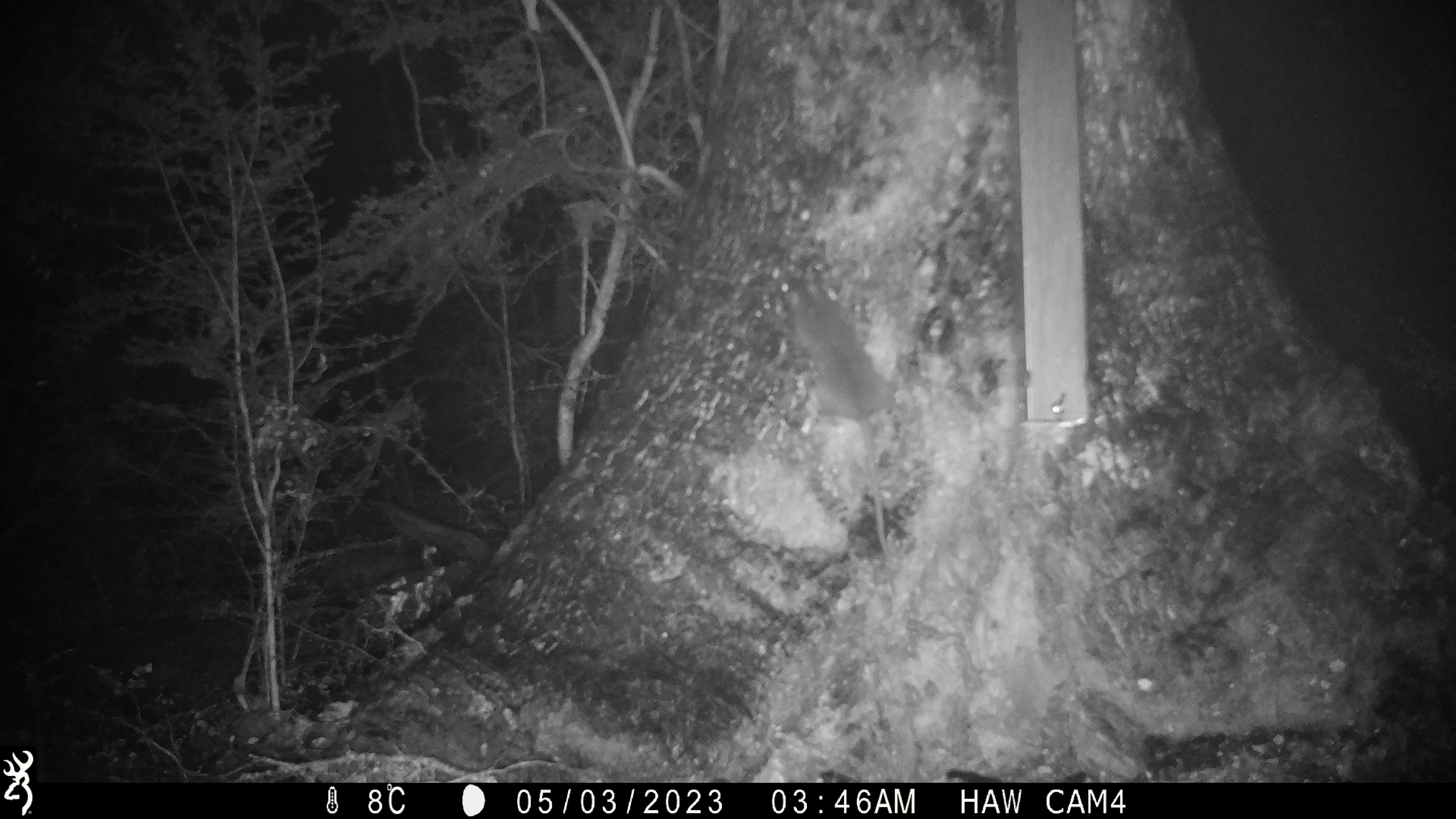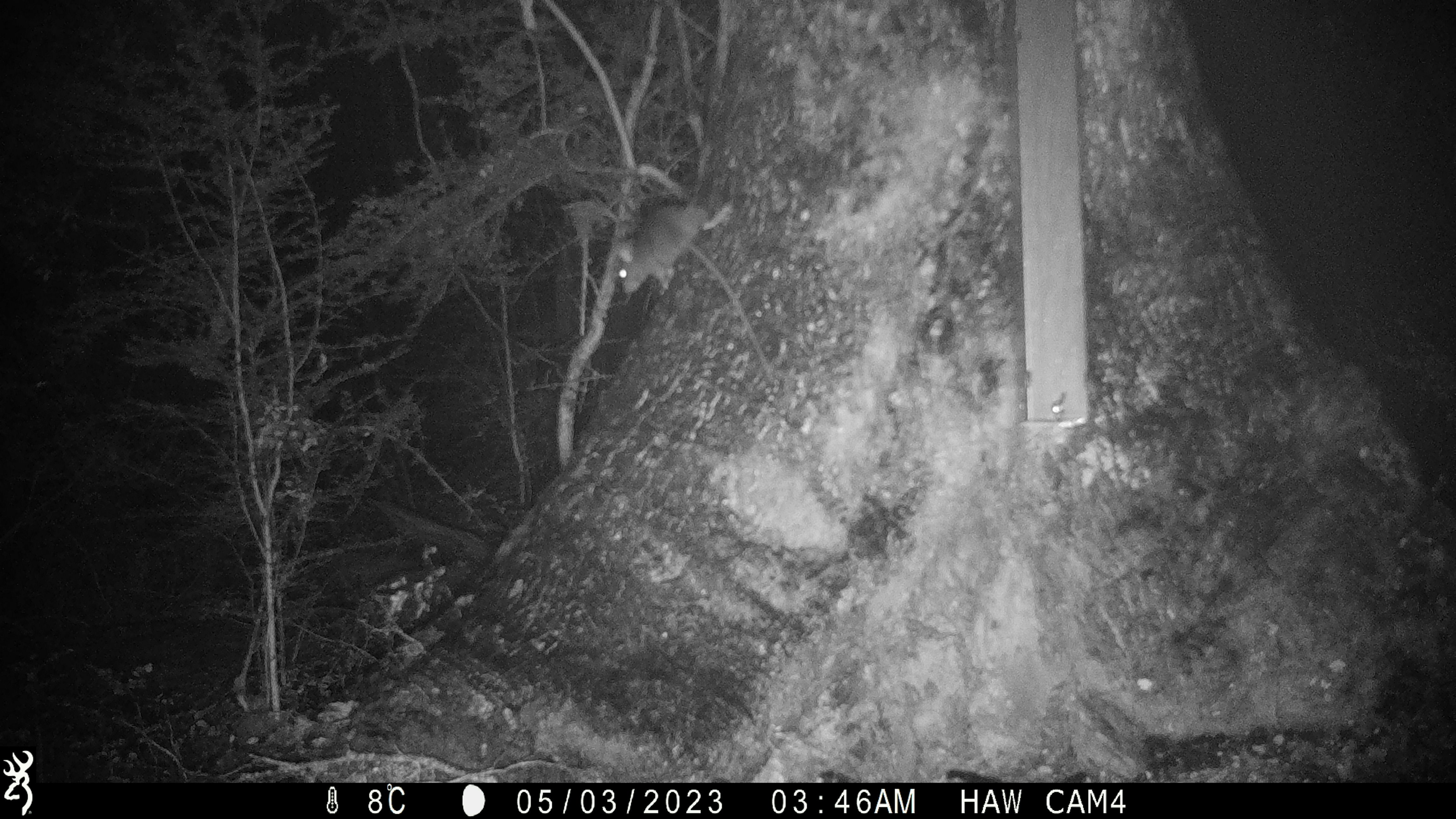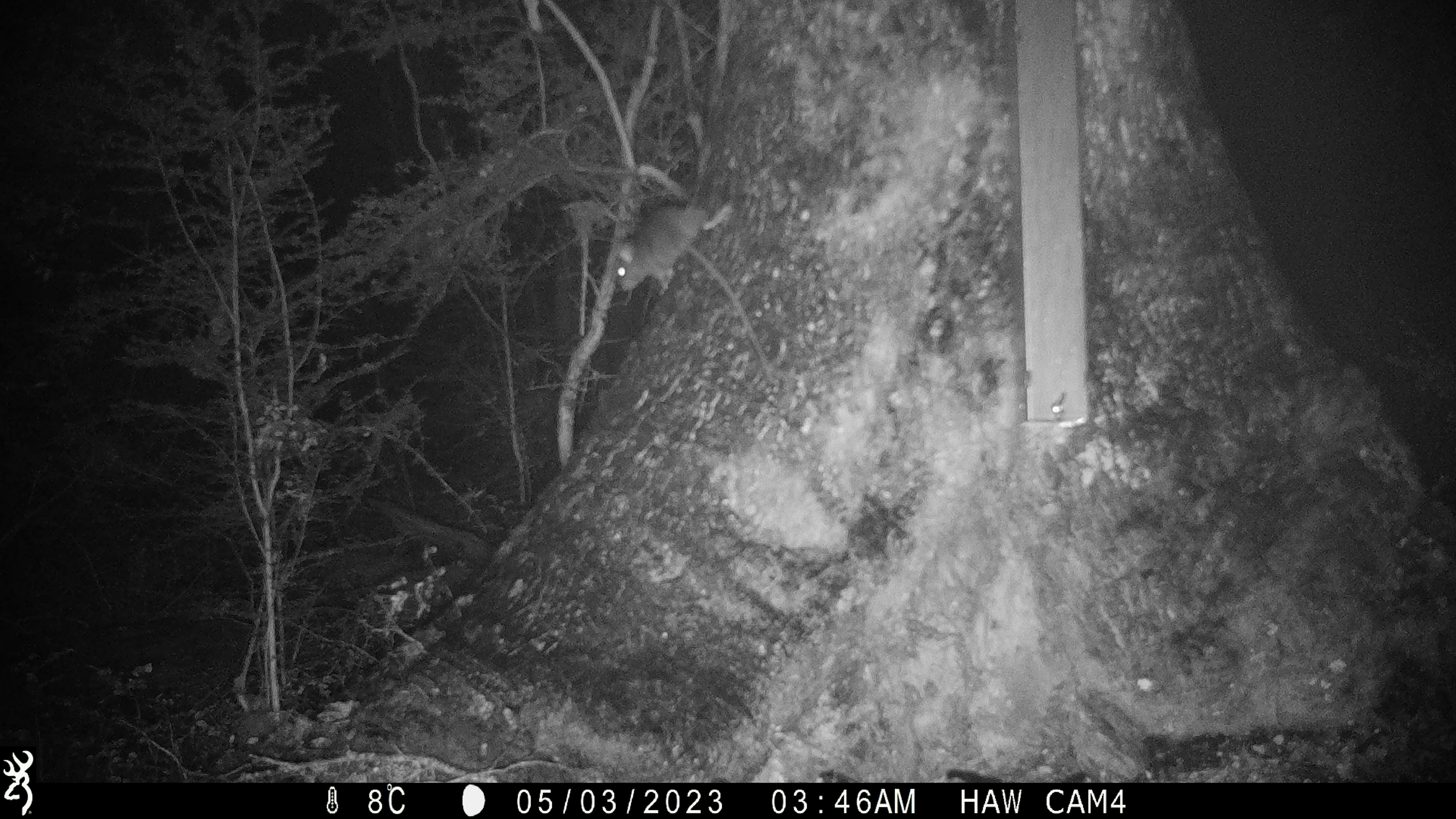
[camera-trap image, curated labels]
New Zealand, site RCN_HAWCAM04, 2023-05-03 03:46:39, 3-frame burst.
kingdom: Animalia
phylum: Chordata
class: Mammalia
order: Rodentia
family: Muridae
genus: Rattus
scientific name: Rattus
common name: rat